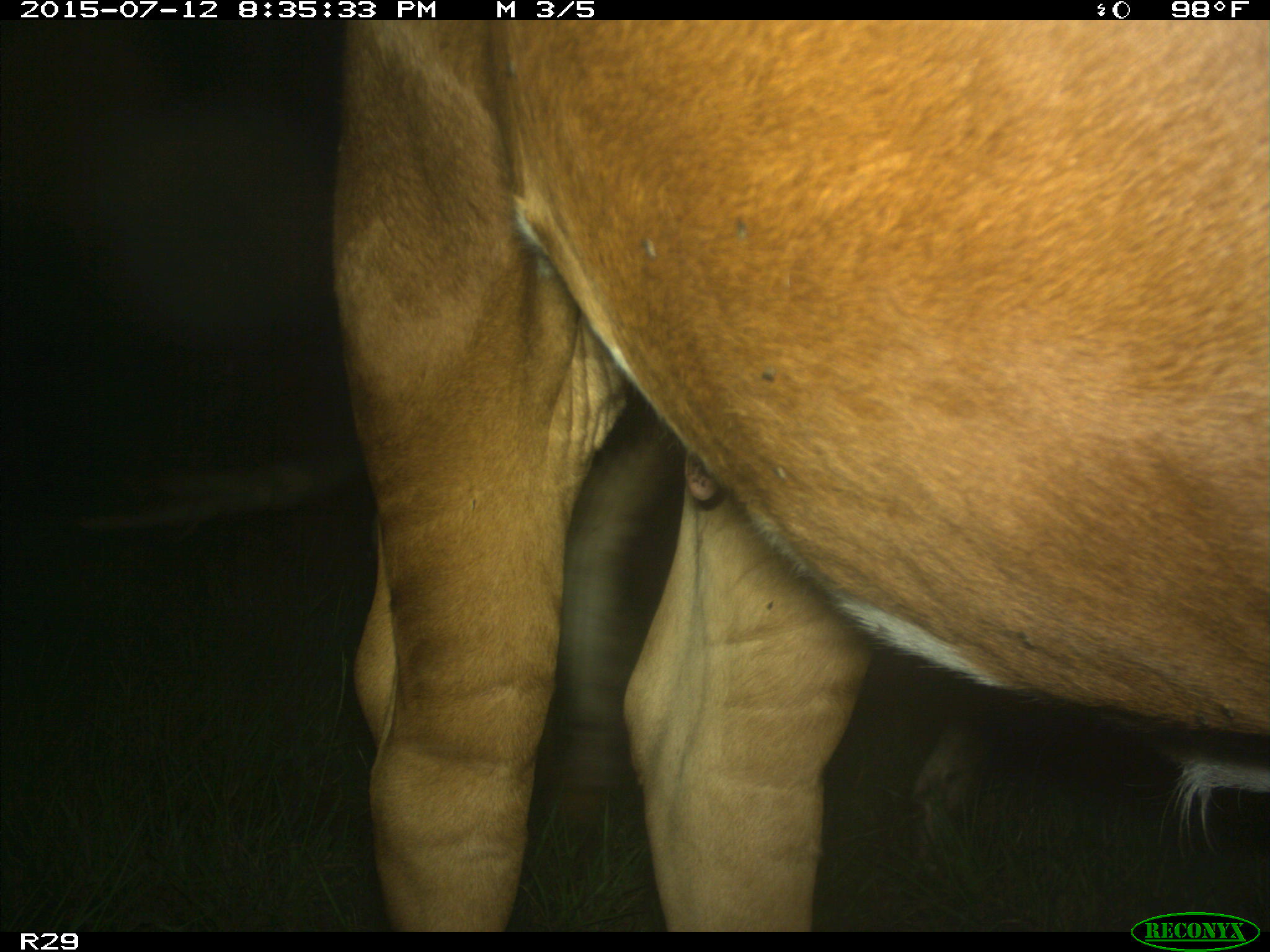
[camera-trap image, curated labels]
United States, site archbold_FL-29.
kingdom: Animalia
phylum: Chordata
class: Mammalia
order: Artiodactyla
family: Bovidae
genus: Bos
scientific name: Bos taurus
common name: domestic cow